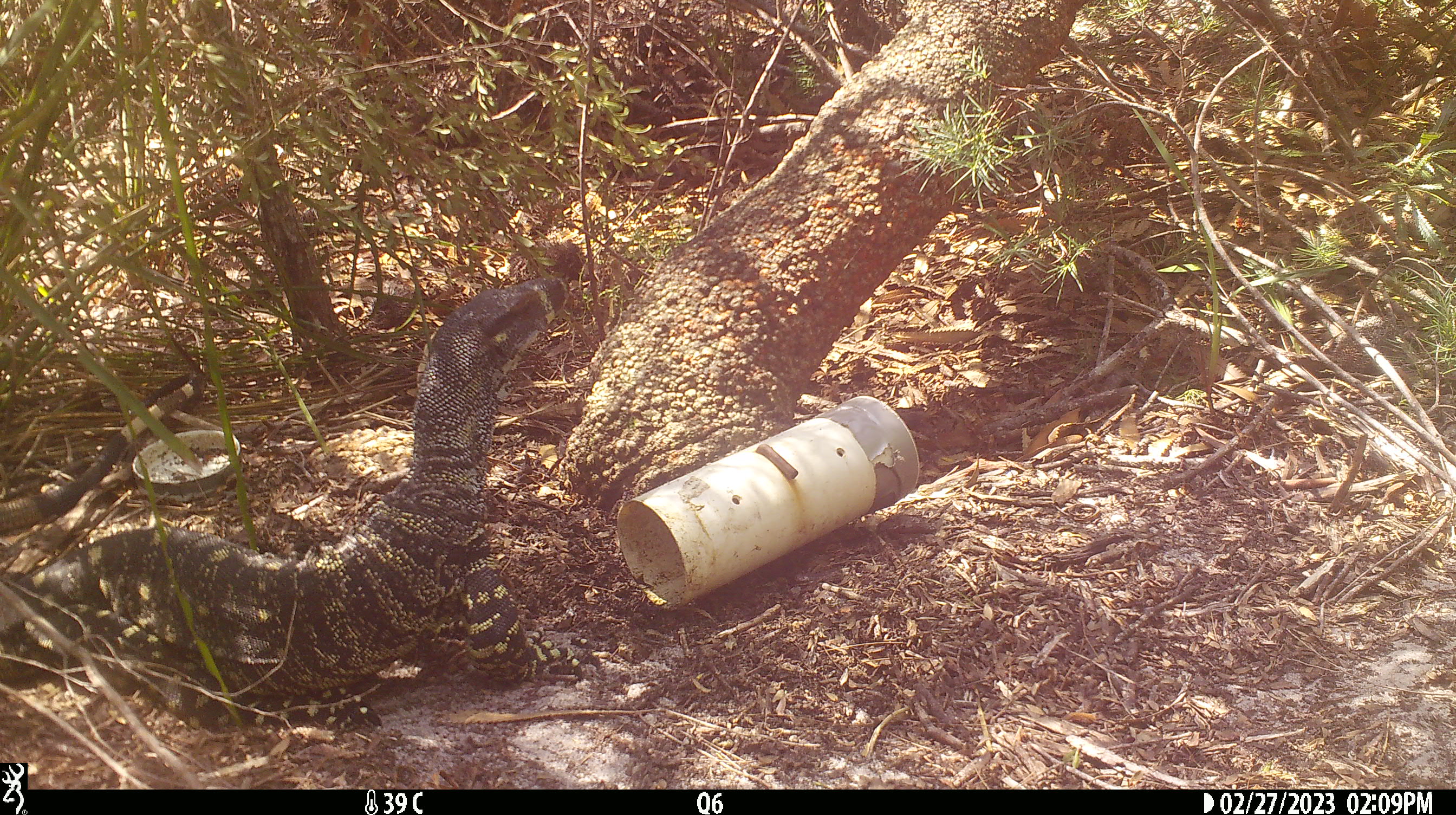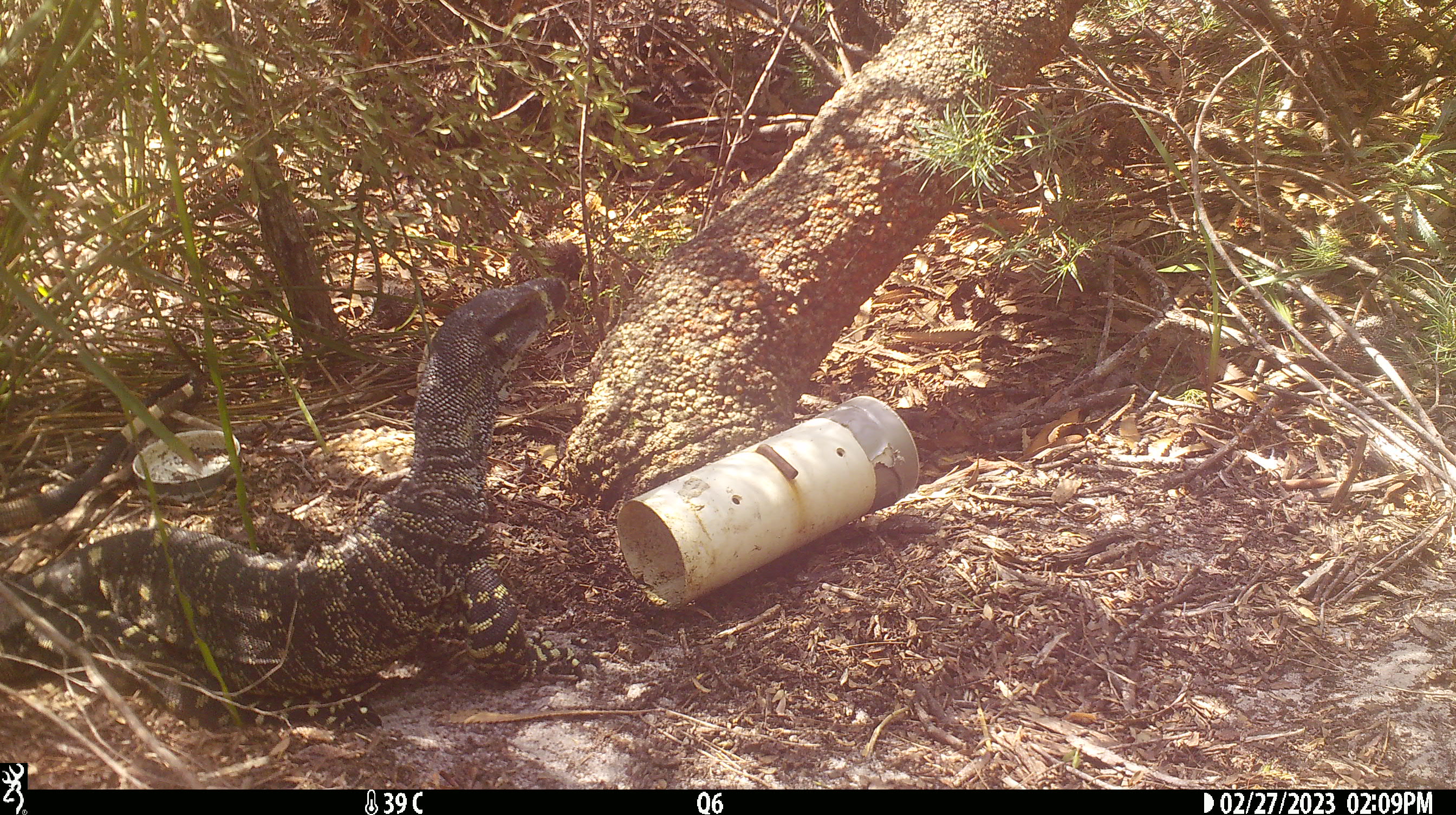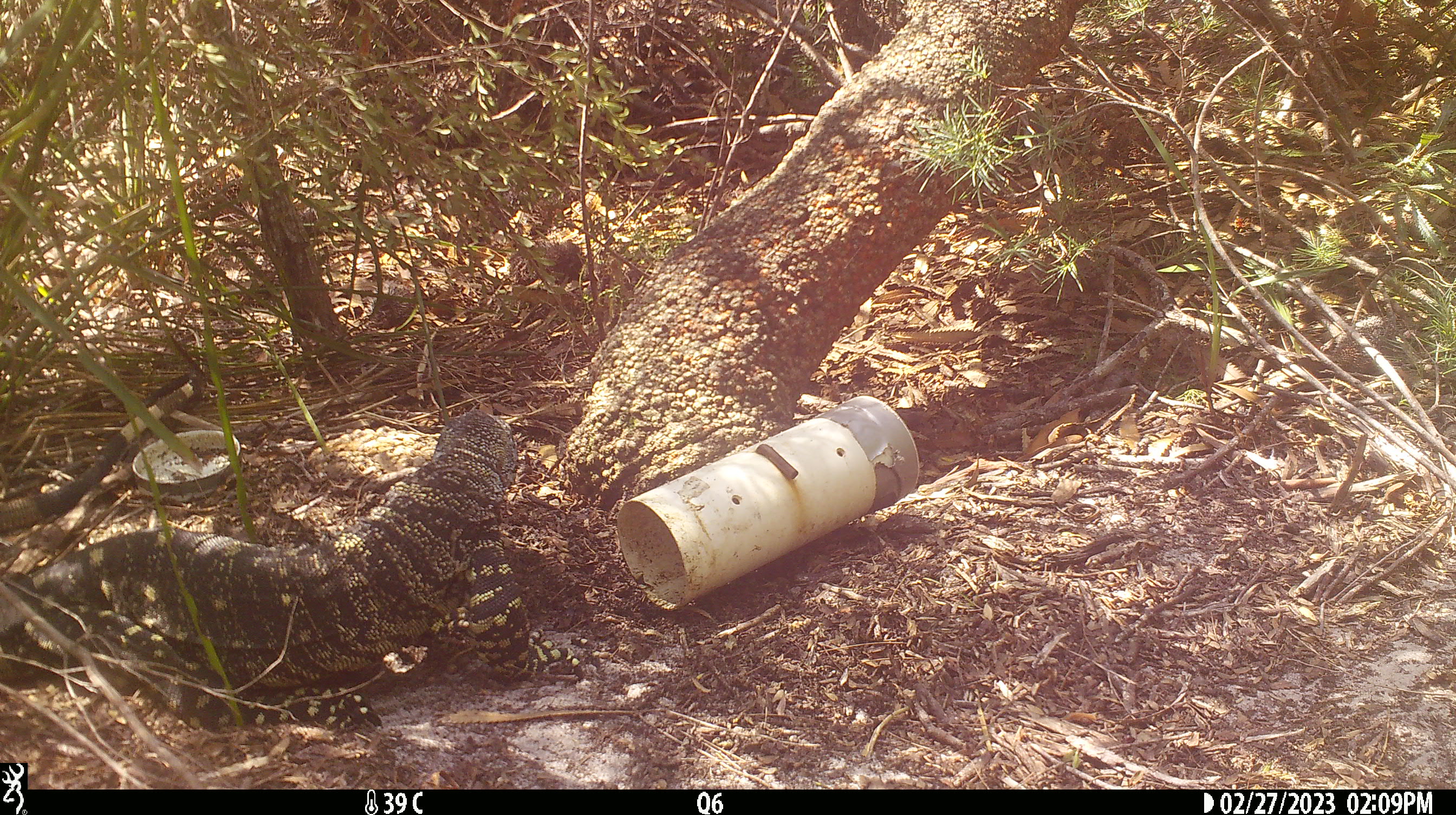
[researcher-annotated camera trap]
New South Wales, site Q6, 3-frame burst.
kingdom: Animalia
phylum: Chordata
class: Reptilia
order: Squamata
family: Varanidae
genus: Varanus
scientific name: Varanus varius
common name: lace monitor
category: goanna